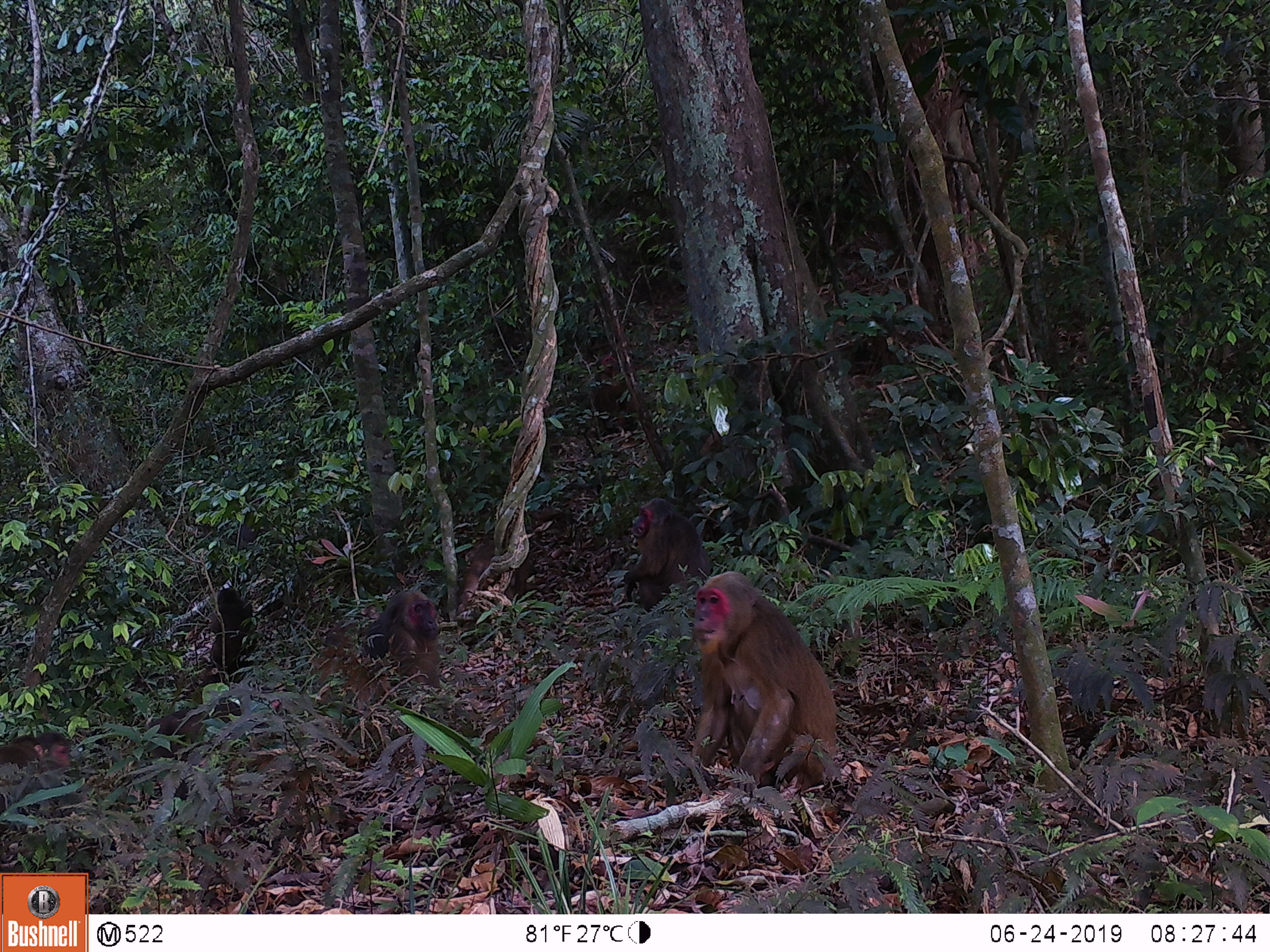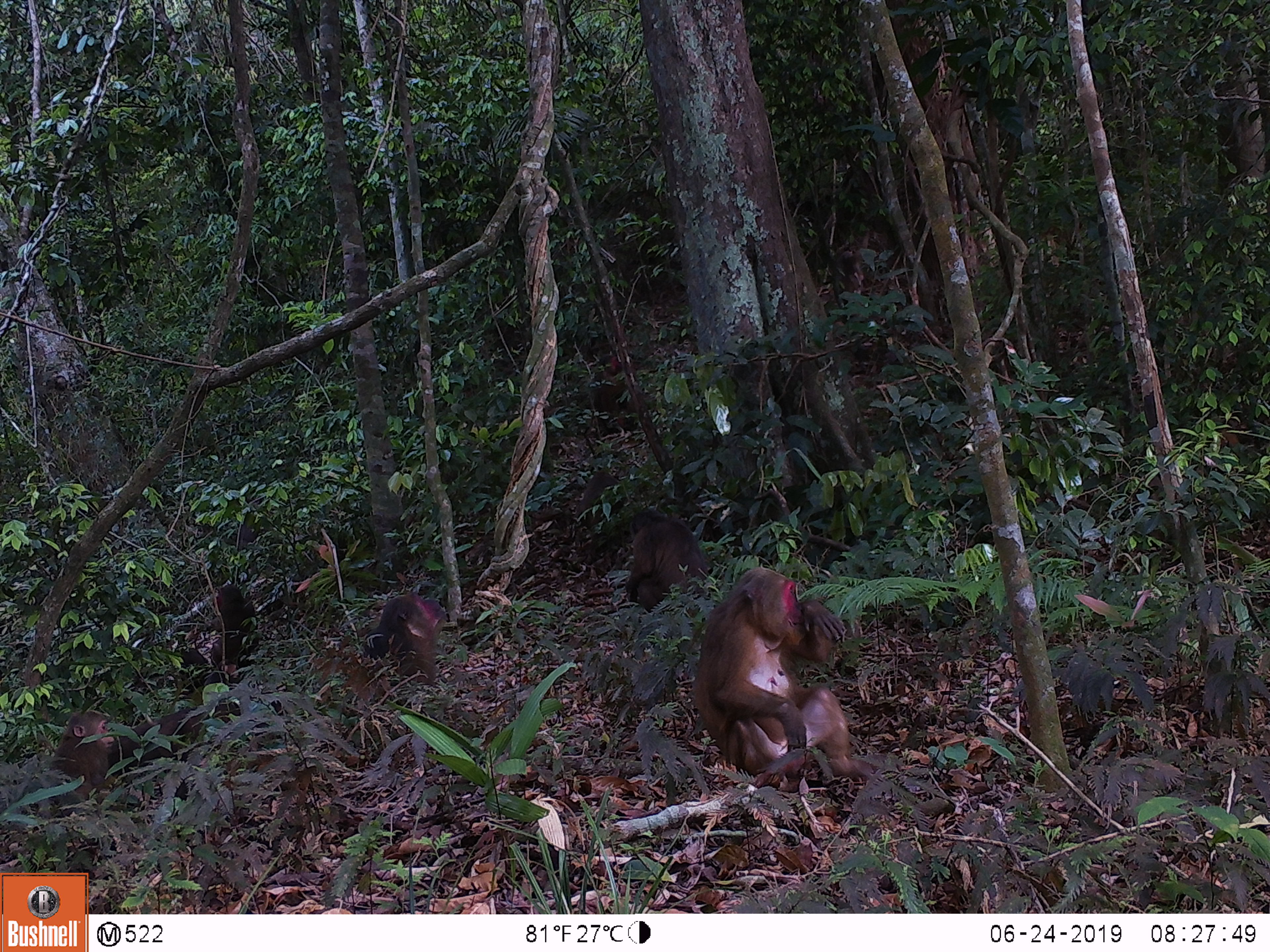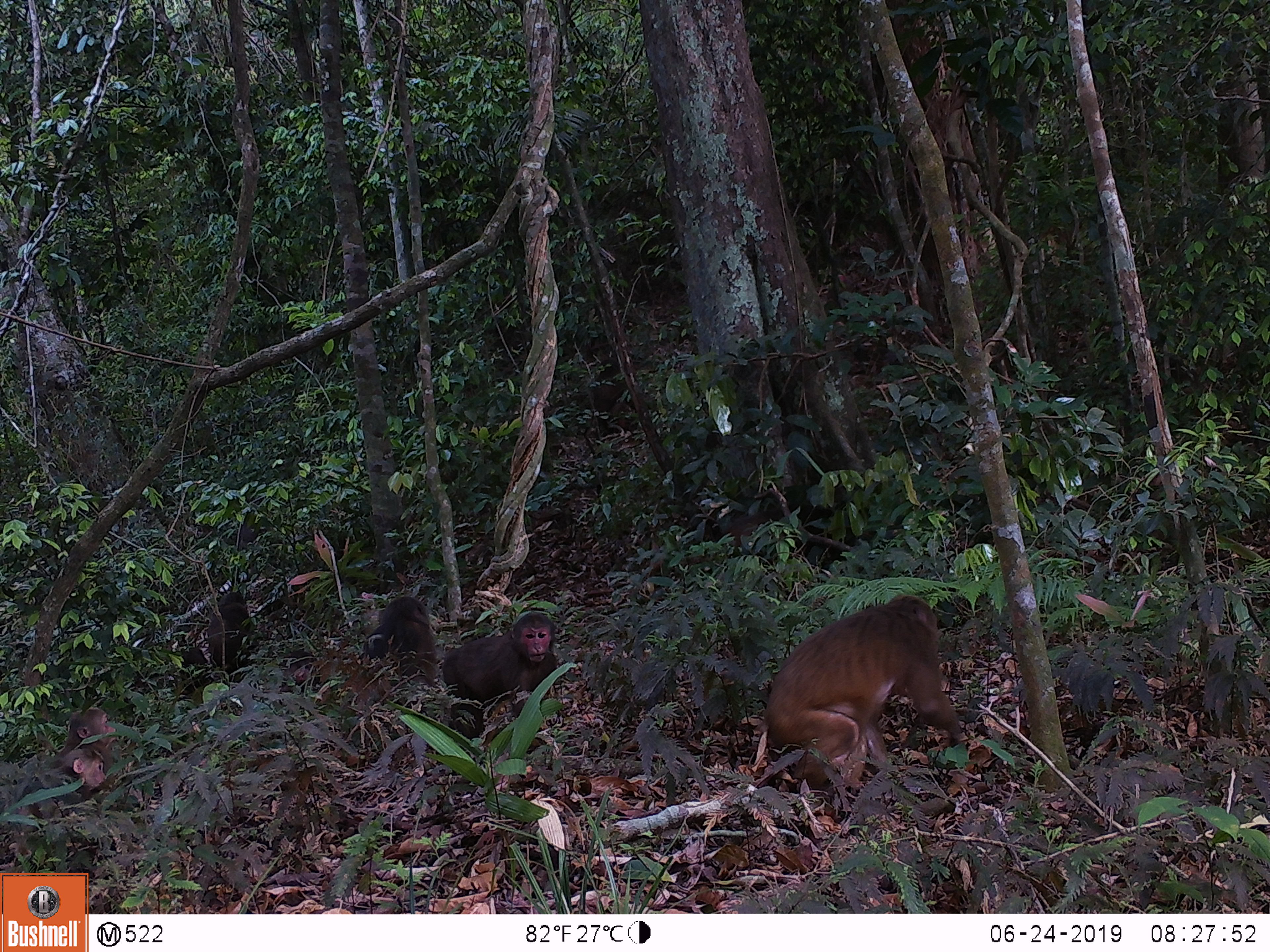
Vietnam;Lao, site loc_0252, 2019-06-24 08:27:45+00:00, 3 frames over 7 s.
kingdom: Animalia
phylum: Chordata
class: Mammalia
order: Primates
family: Cercopithecidae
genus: Macaca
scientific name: Macaca arctoides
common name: stump-tailed macaque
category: stump tailed macaque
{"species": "stump tailed macaque (stump-tailed macaque) (Macaca arctoides)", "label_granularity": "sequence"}